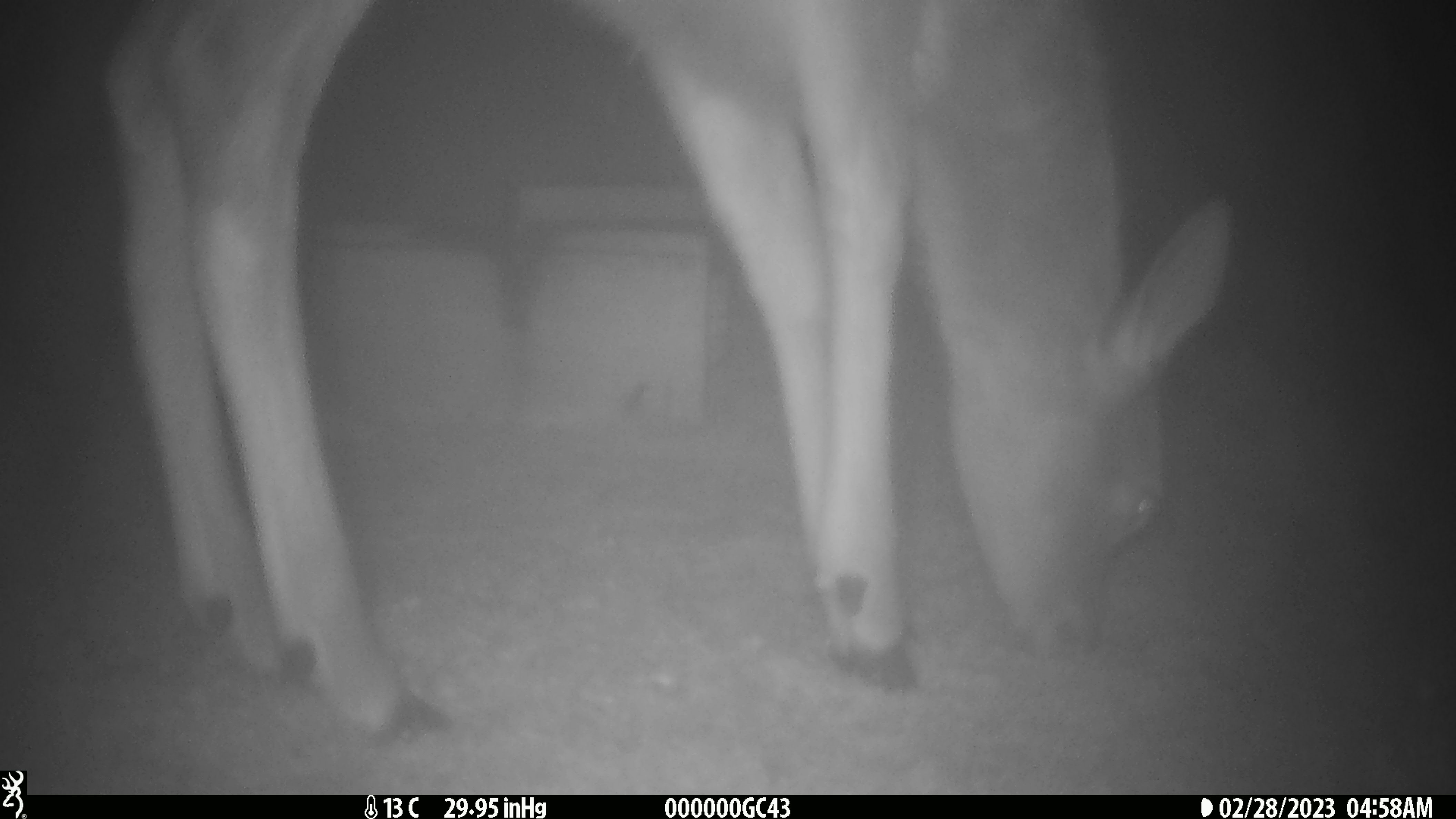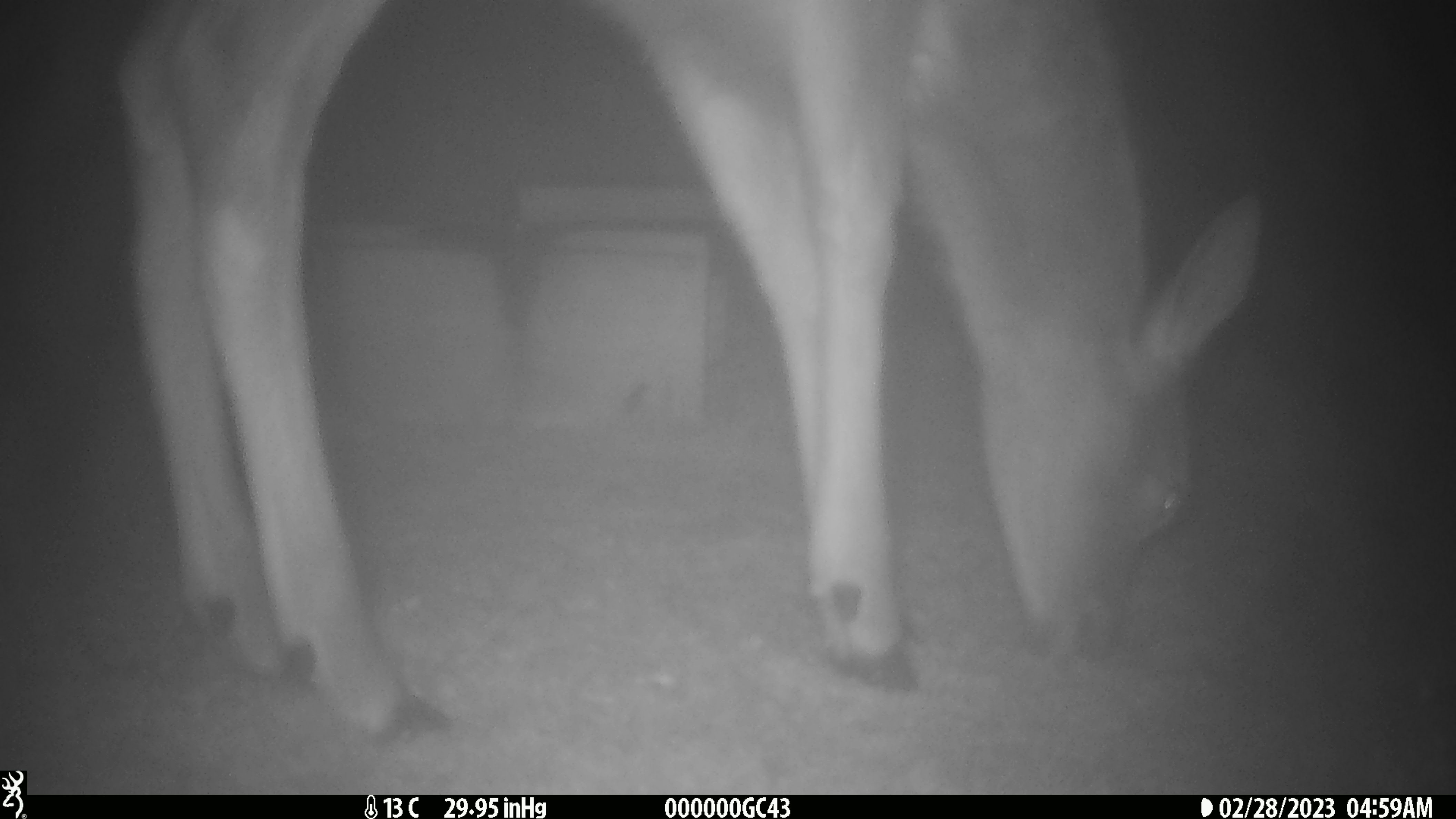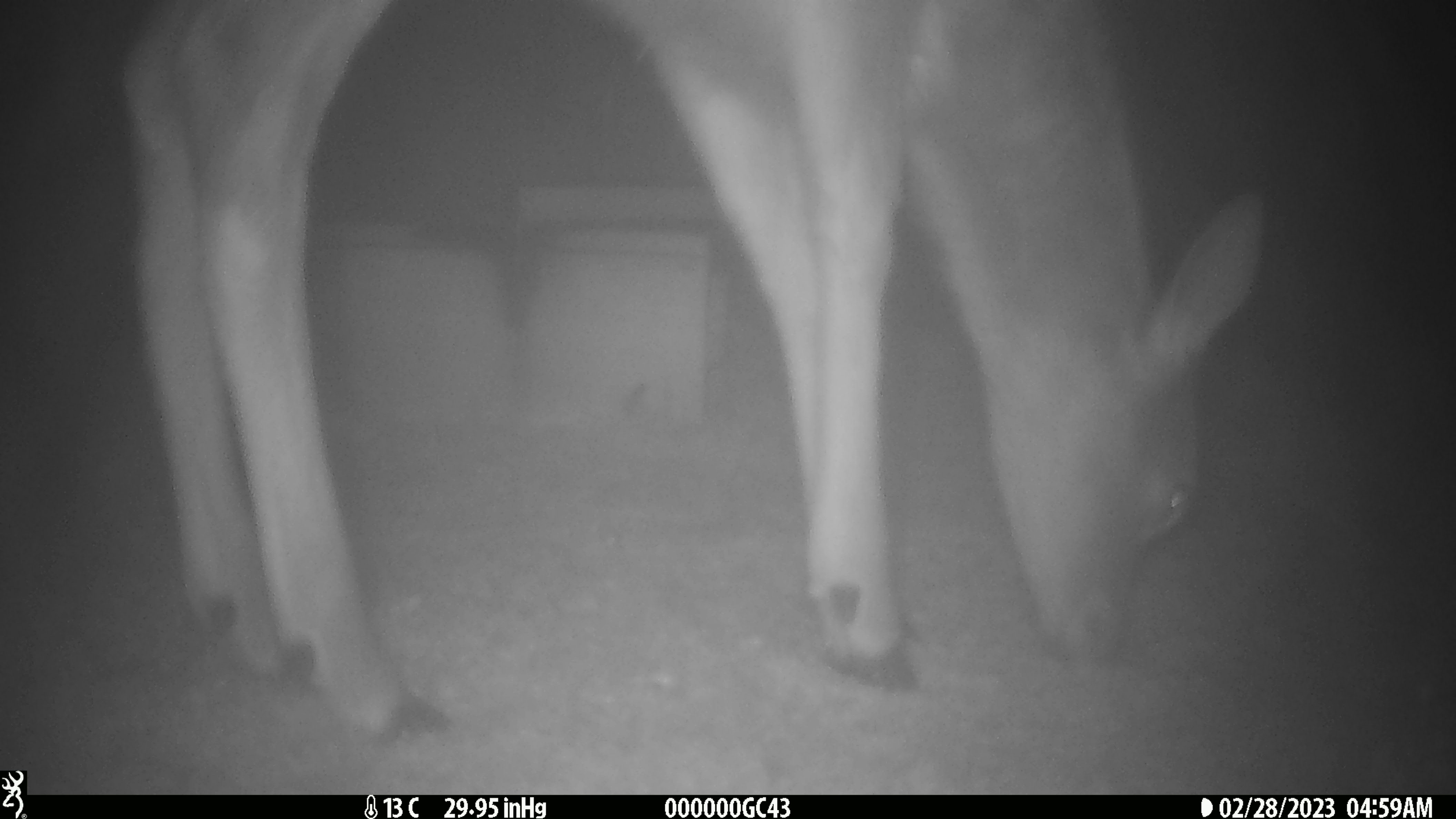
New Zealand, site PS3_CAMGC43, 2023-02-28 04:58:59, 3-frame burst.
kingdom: Animalia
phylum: Chordata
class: Mammalia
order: Artiodactyla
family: Cervidae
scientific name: Cervidae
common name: deer